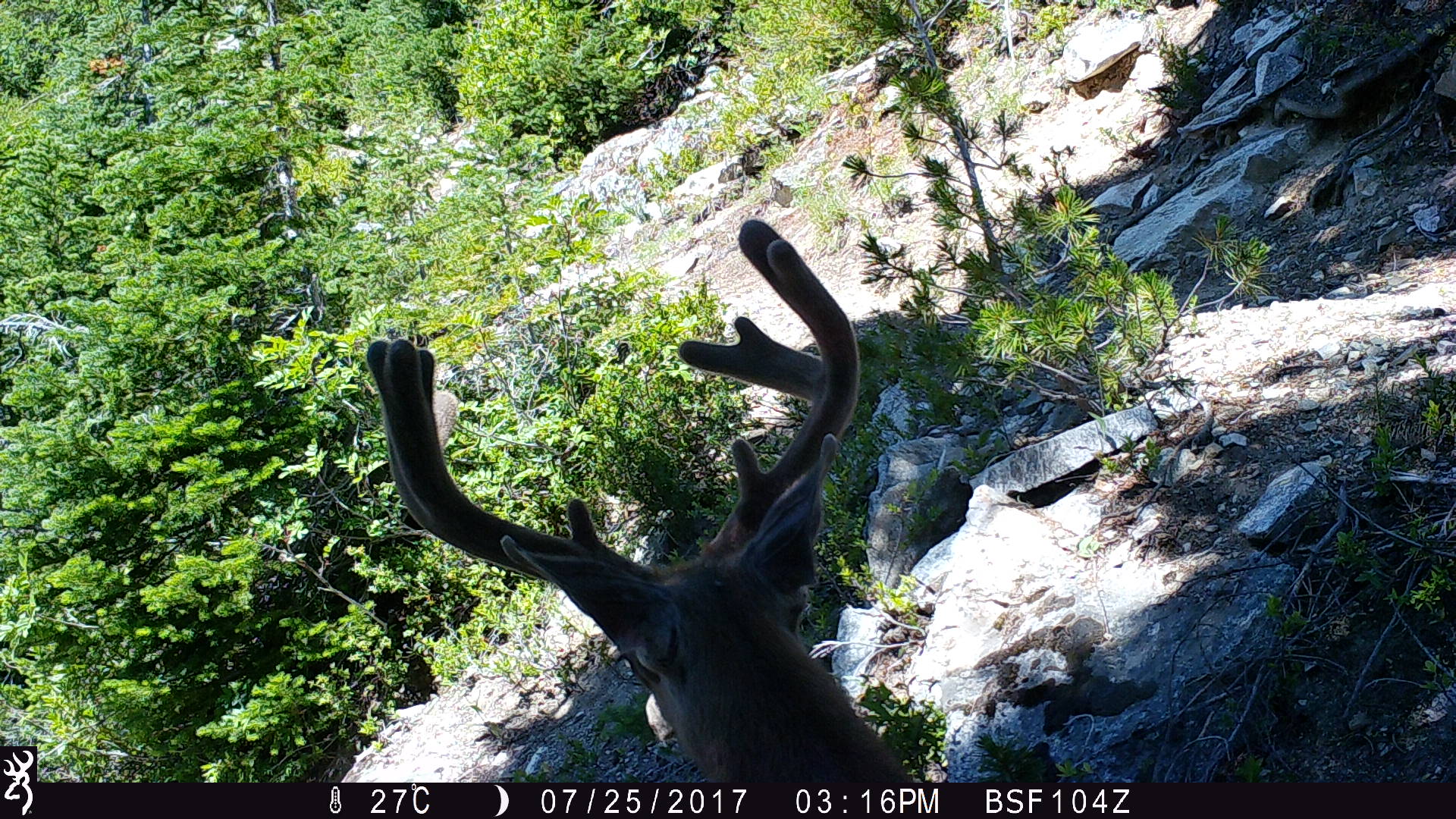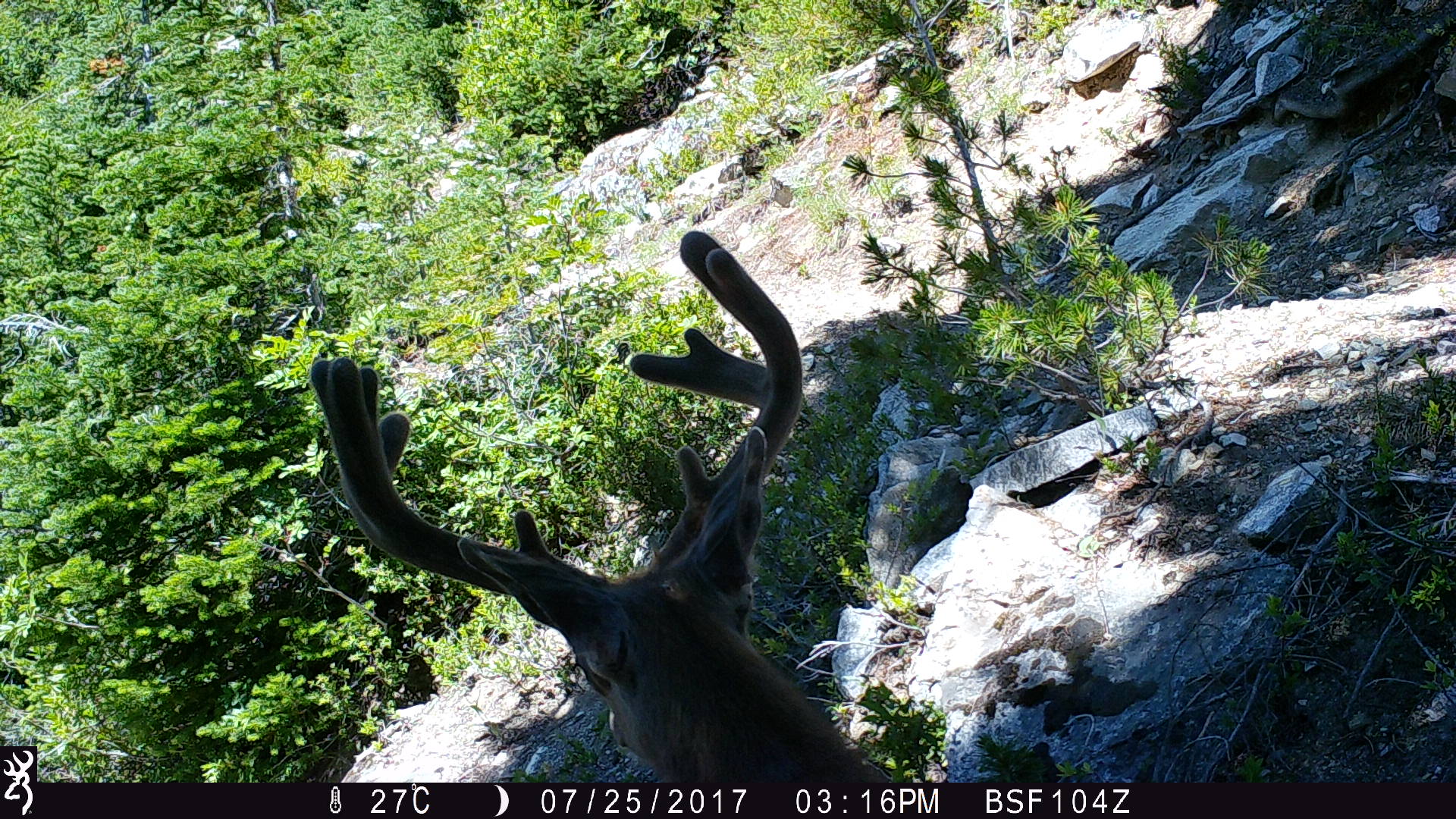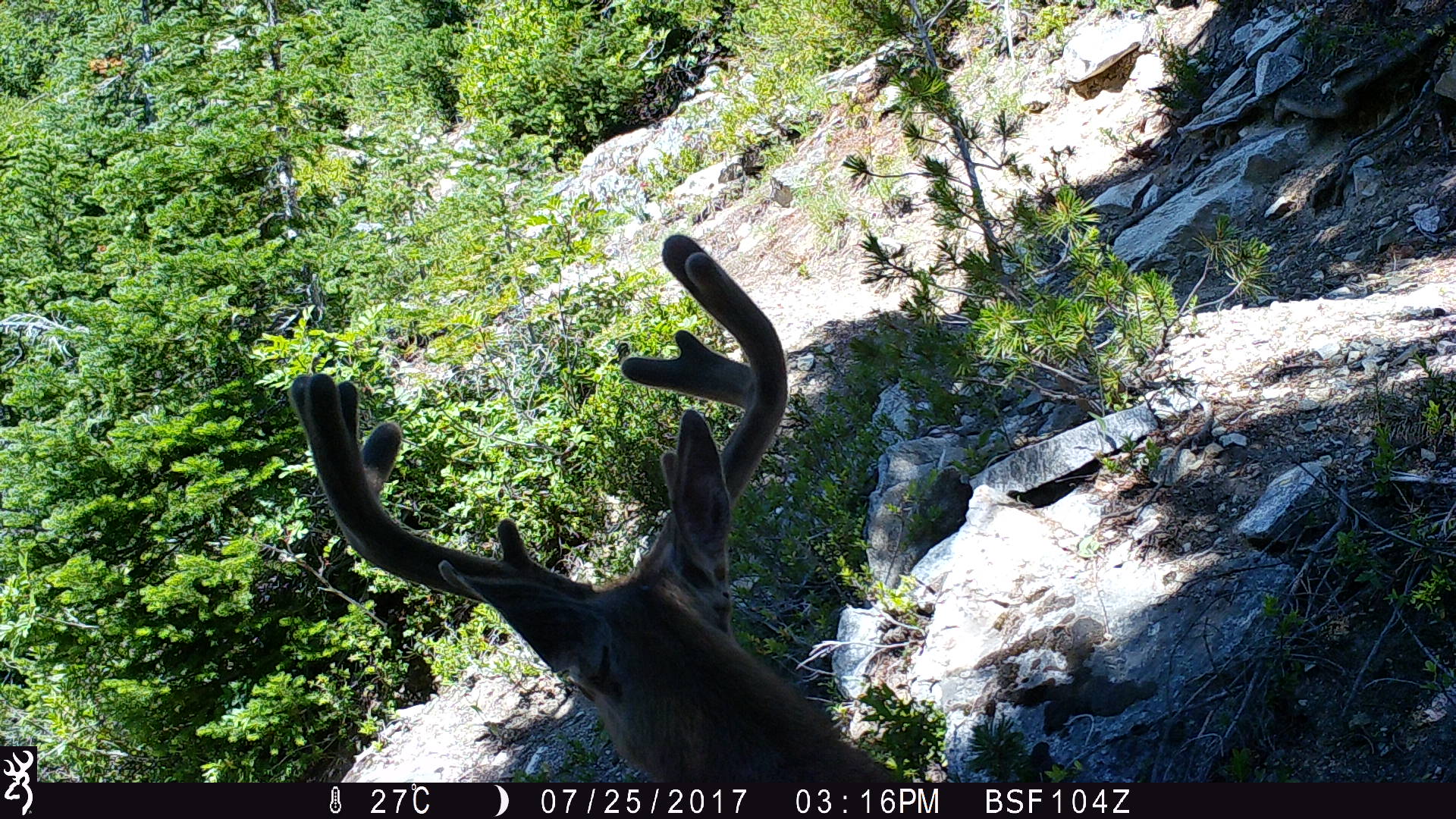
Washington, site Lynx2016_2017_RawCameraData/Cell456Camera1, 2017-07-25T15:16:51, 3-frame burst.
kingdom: Animalia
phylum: Chordata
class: Mammalia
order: Artiodactyla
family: Cervidae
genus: Odocoileus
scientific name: Odocoileus hemionus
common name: mule deer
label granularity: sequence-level